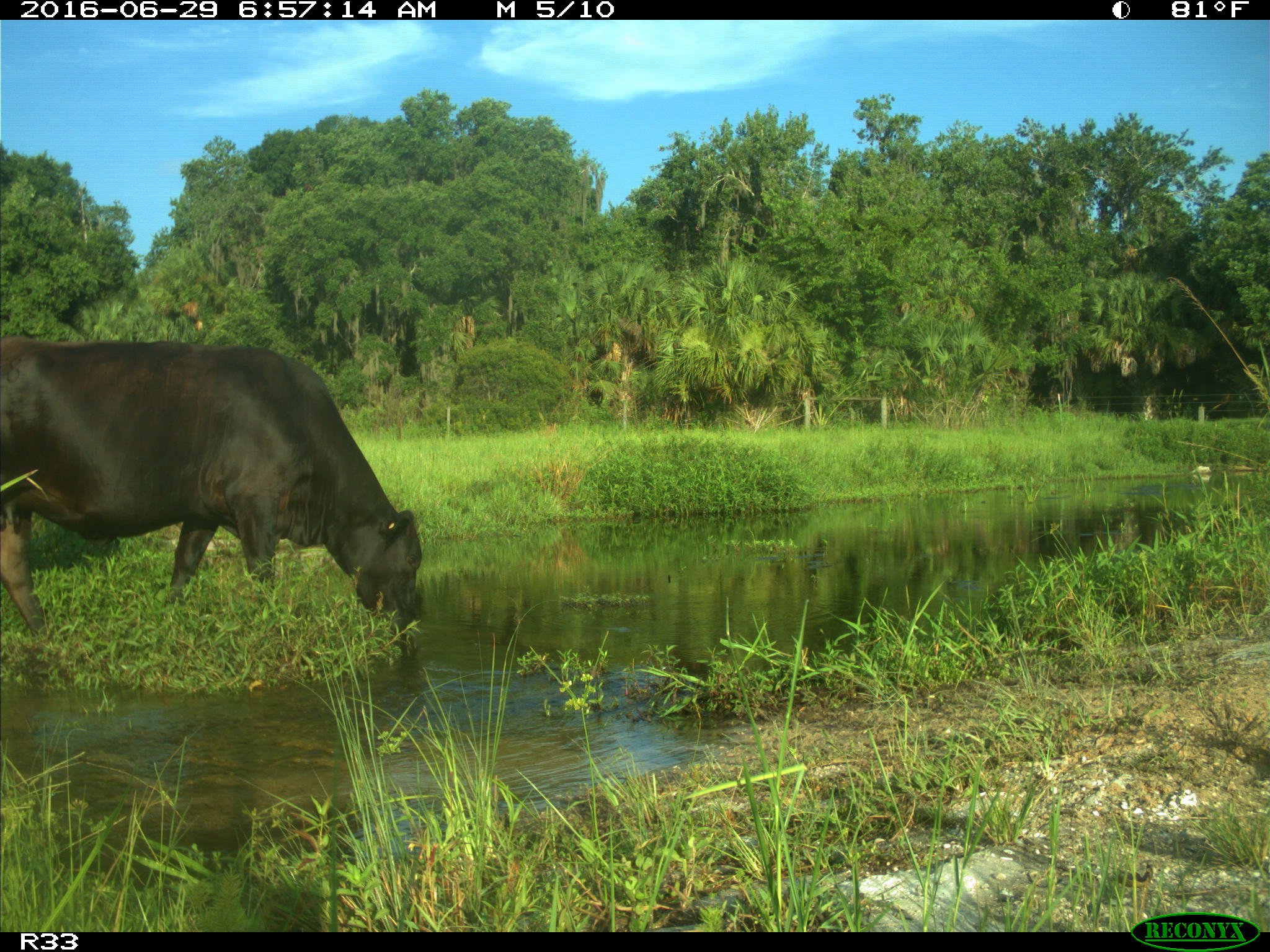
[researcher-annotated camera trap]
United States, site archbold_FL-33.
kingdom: Animalia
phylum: Chordata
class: Mammalia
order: Artiodactyla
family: Bovidae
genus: Bos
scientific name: Bos taurus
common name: domestic cow